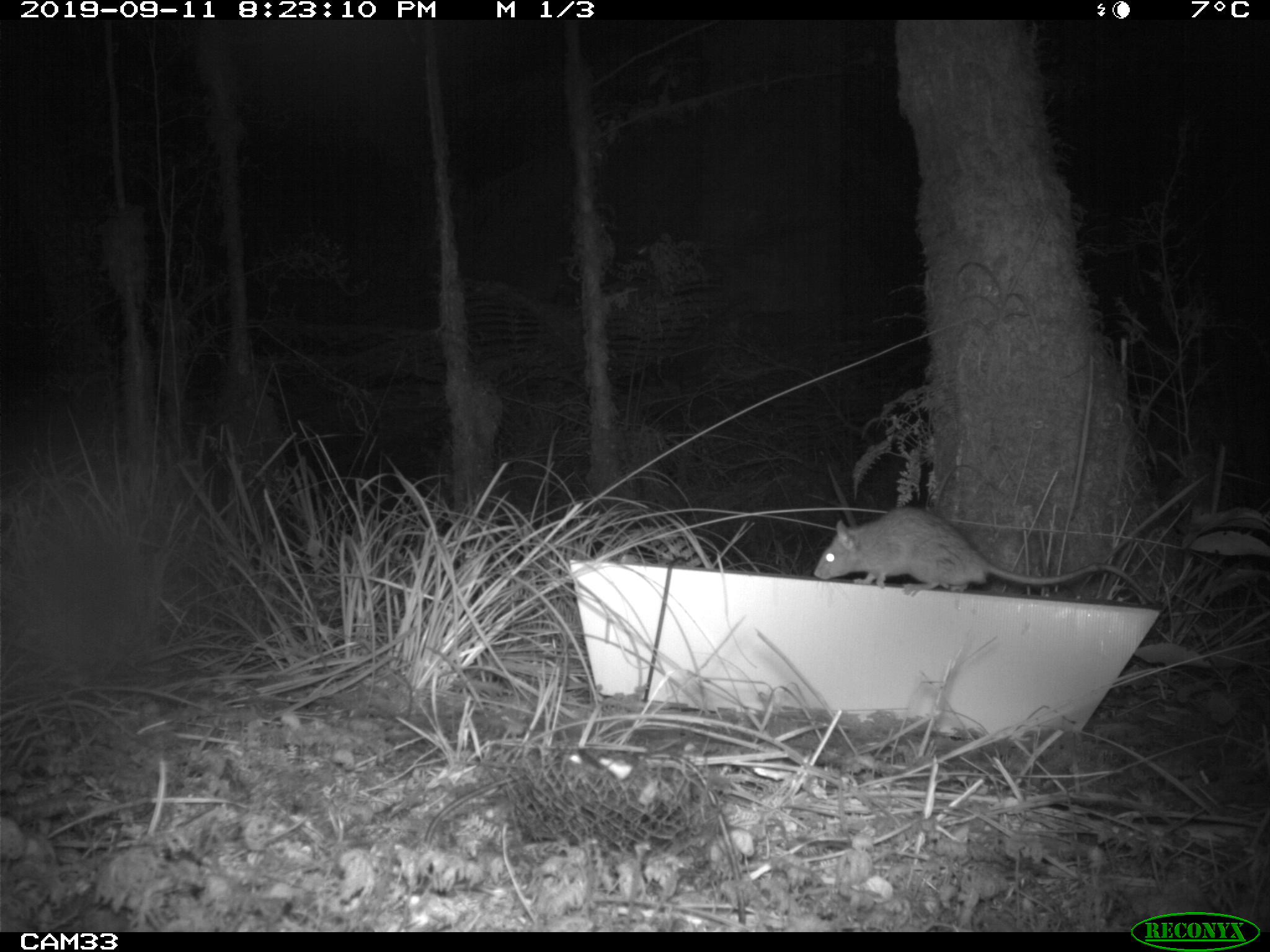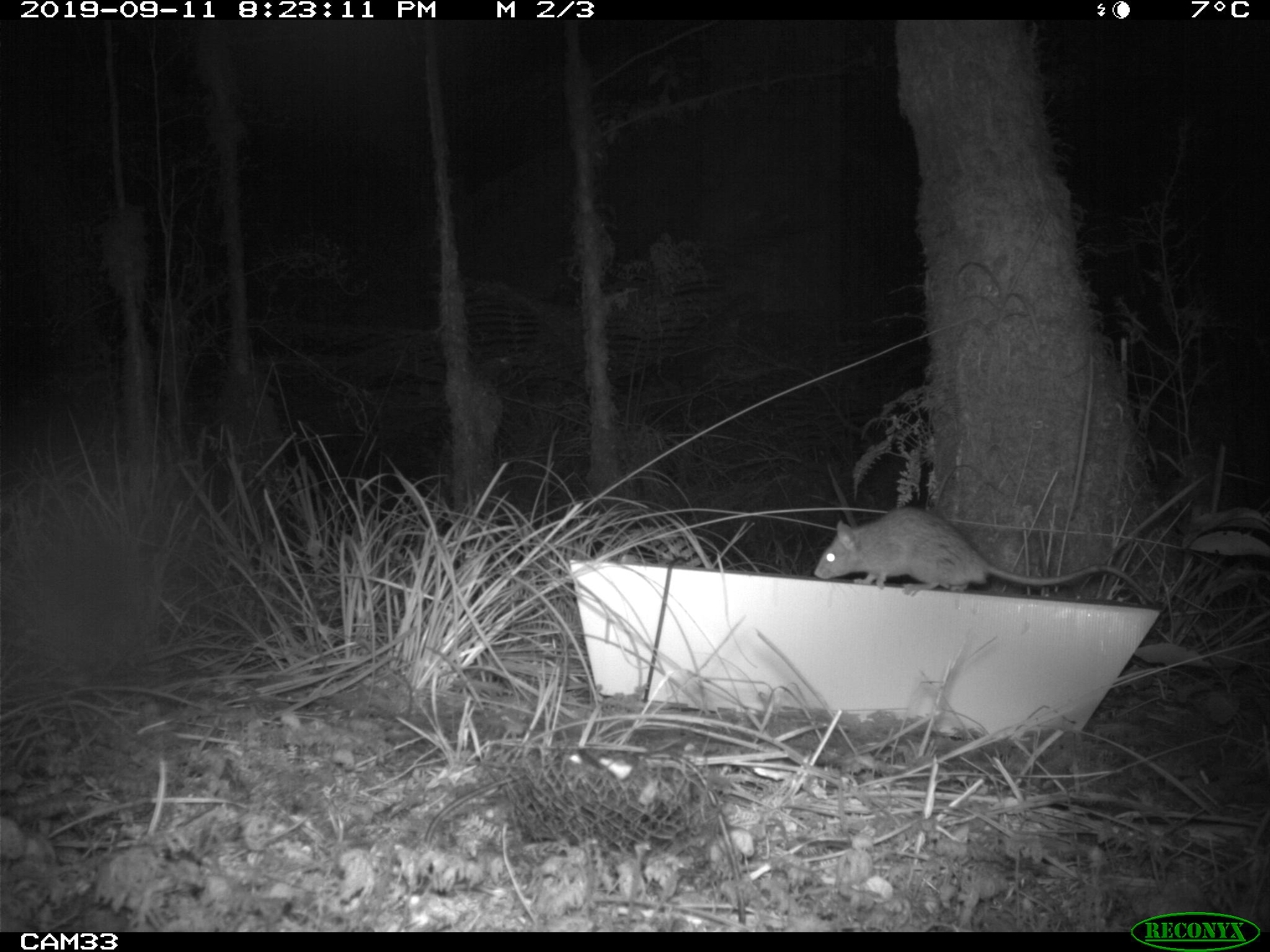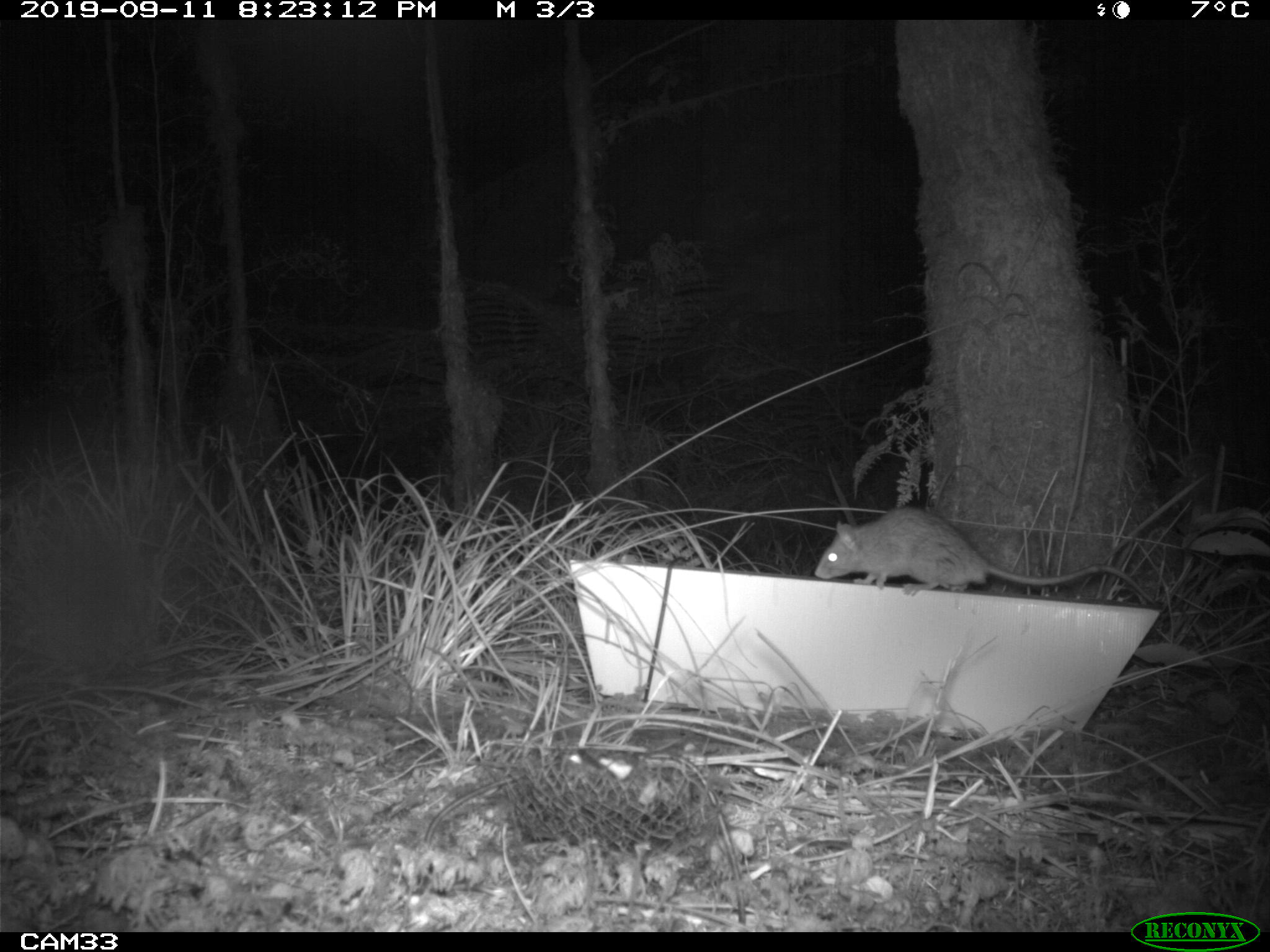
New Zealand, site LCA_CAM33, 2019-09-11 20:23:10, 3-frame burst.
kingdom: Animalia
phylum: Chordata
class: Mammalia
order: Rodentia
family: Muridae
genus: Rattus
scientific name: Rattus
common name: rat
Rat (Rattus).